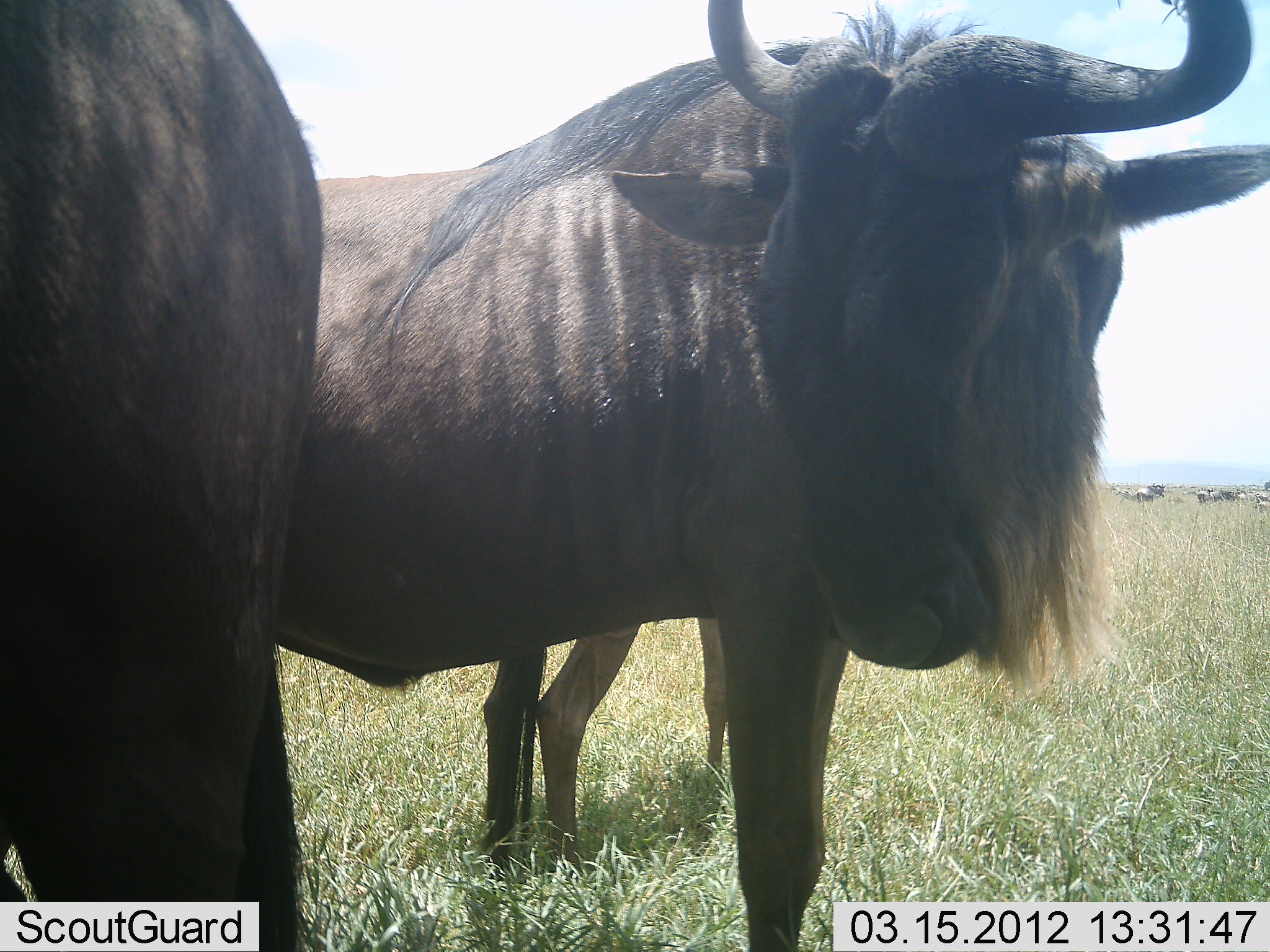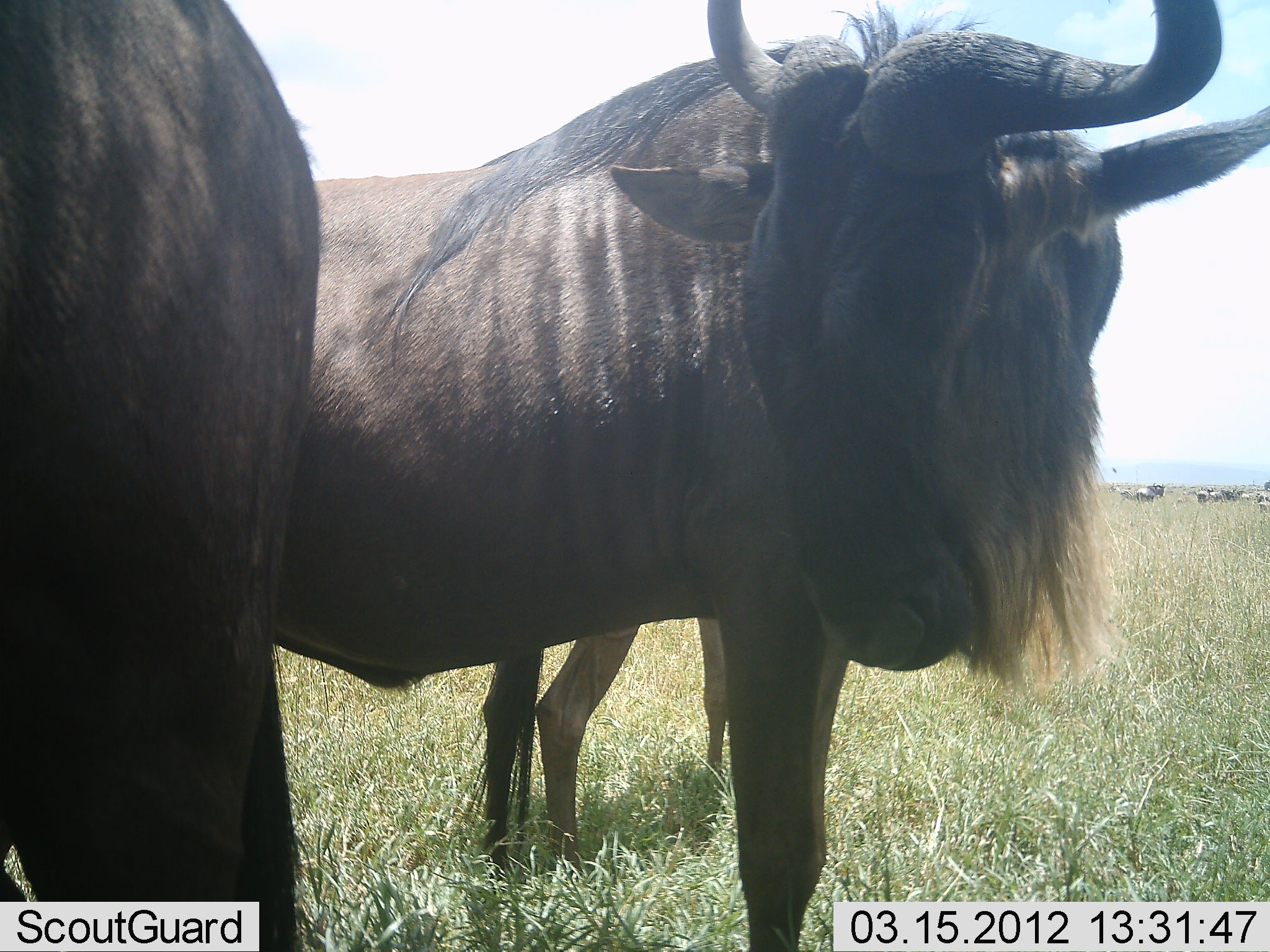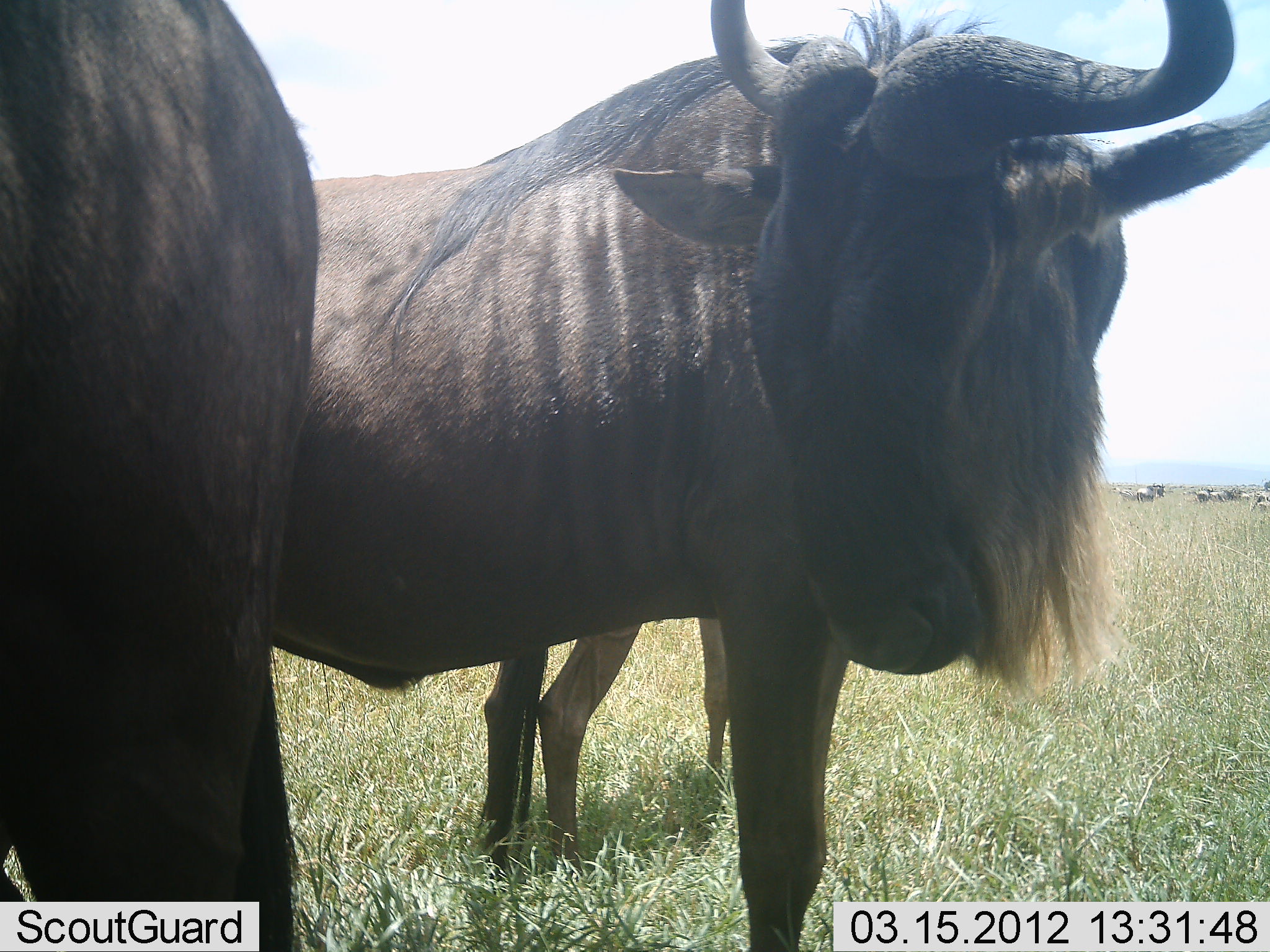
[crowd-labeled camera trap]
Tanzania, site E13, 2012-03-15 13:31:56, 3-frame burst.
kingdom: Animalia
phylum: Chordata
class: Mammalia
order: Artiodactyla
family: Bovidae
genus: Connochaetes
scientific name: Connochaetes taurinus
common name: blue wildebeest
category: wildebeest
Wildebeest (blue wildebeest) (Connochaetes taurinus), count 3. Behavior (volunteer vote fractions): standing 85%, resting 0%, moving 8%, interacting 15%. Young present (vote fraction): 8%. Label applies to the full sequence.